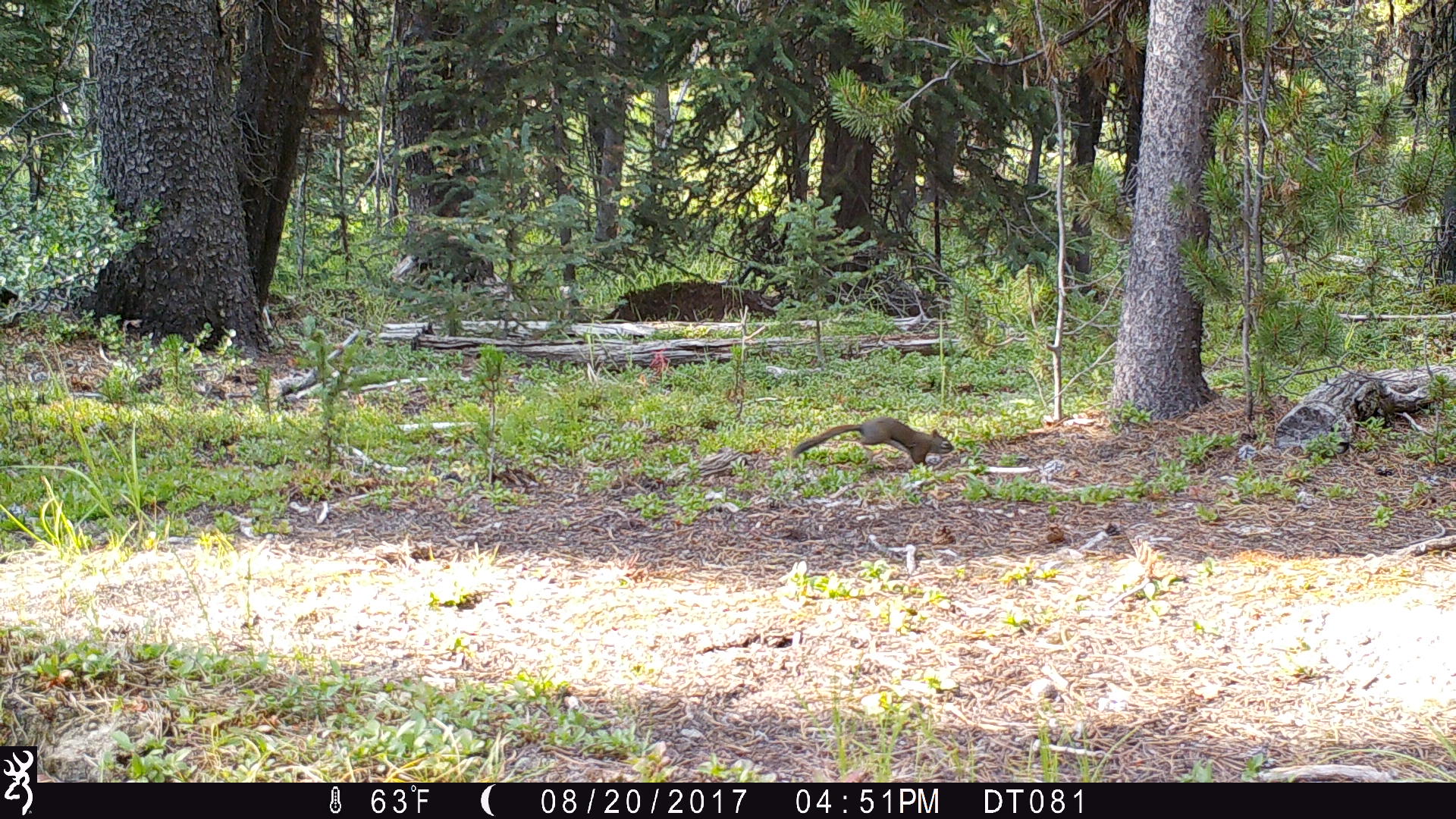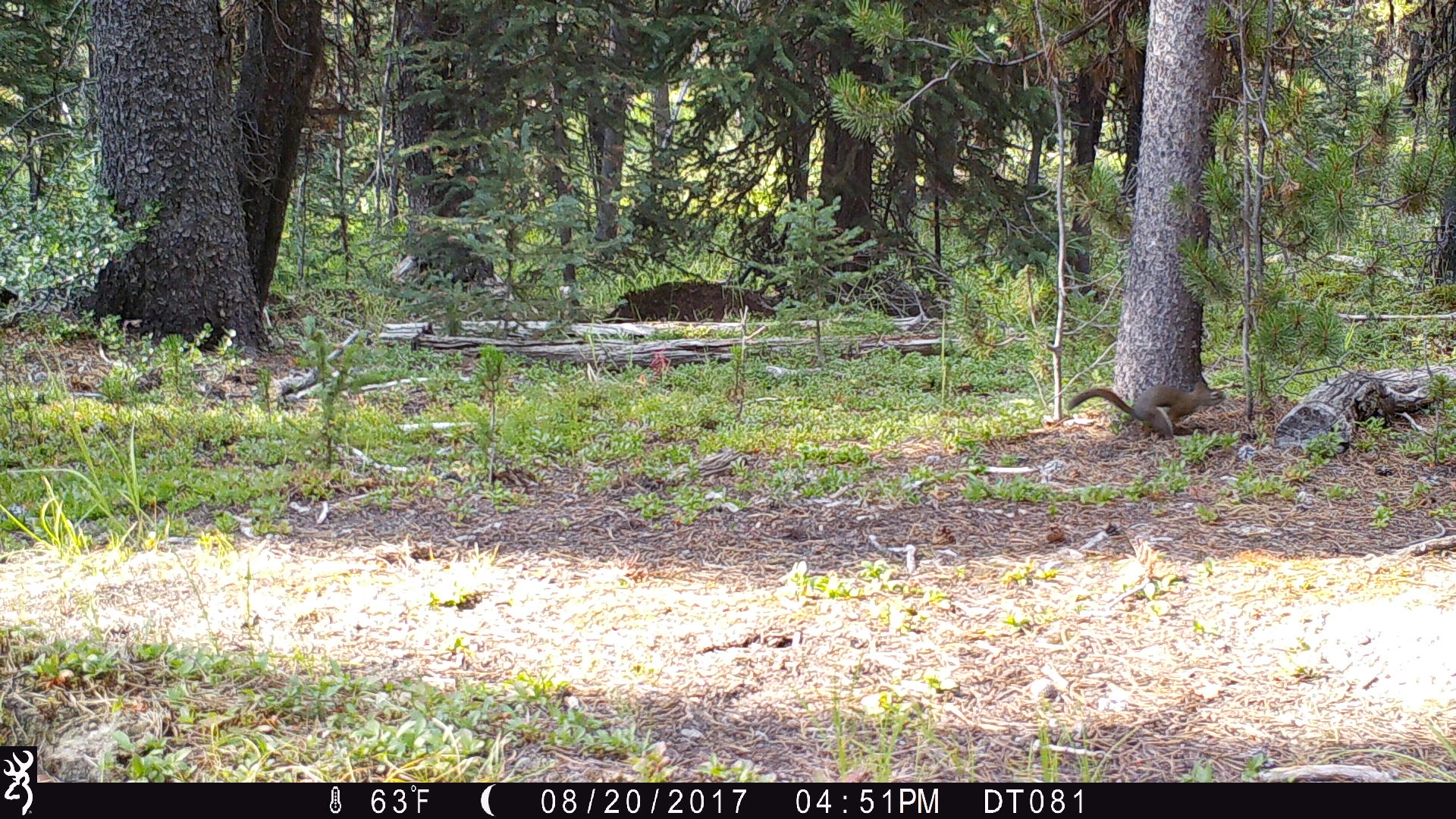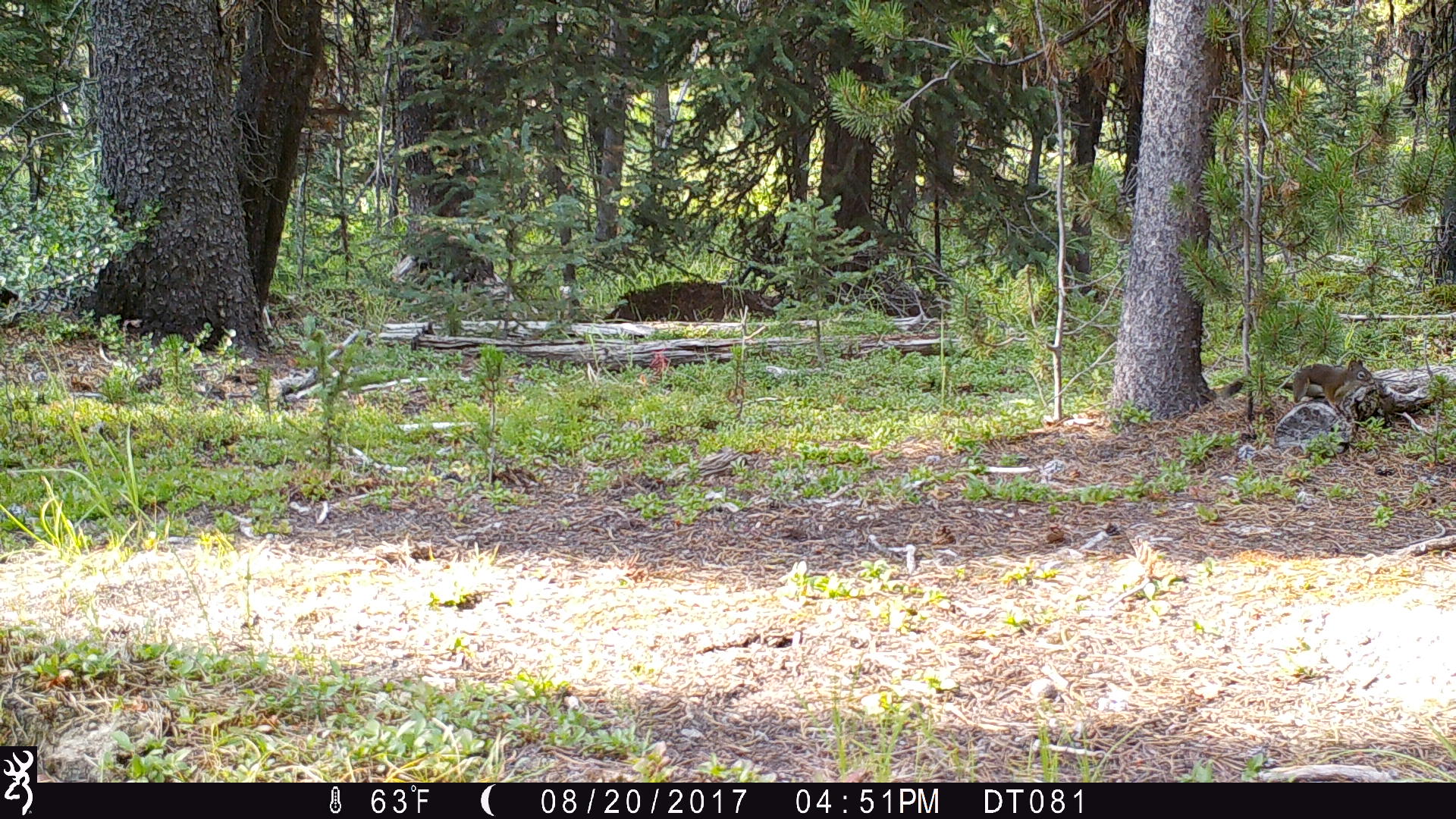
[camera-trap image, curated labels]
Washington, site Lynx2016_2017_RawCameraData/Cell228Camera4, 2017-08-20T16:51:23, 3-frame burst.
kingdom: Animalia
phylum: Chordata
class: Mammalia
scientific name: Mammalia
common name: small mammal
Small mammal (Mammalia). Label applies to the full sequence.